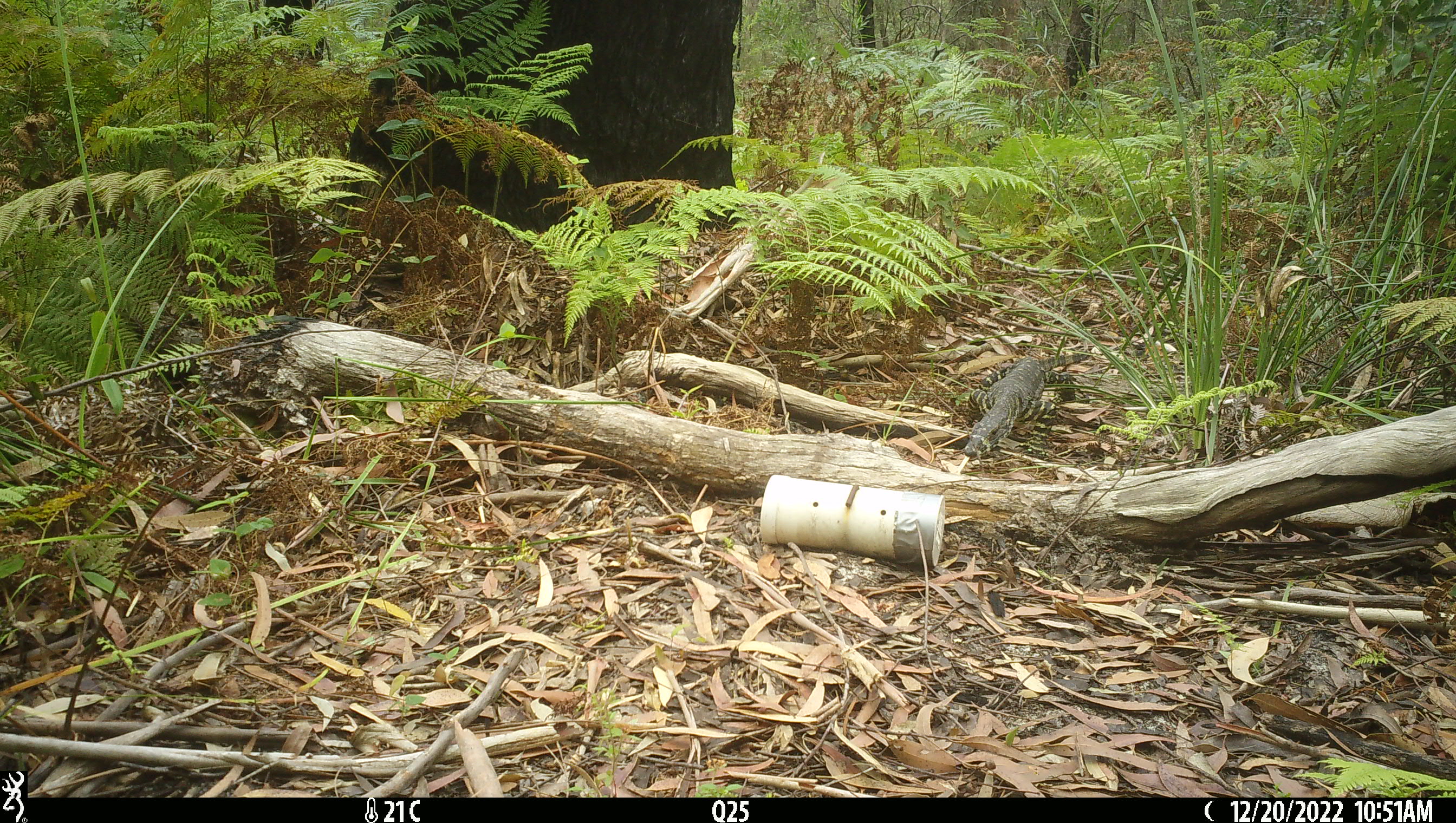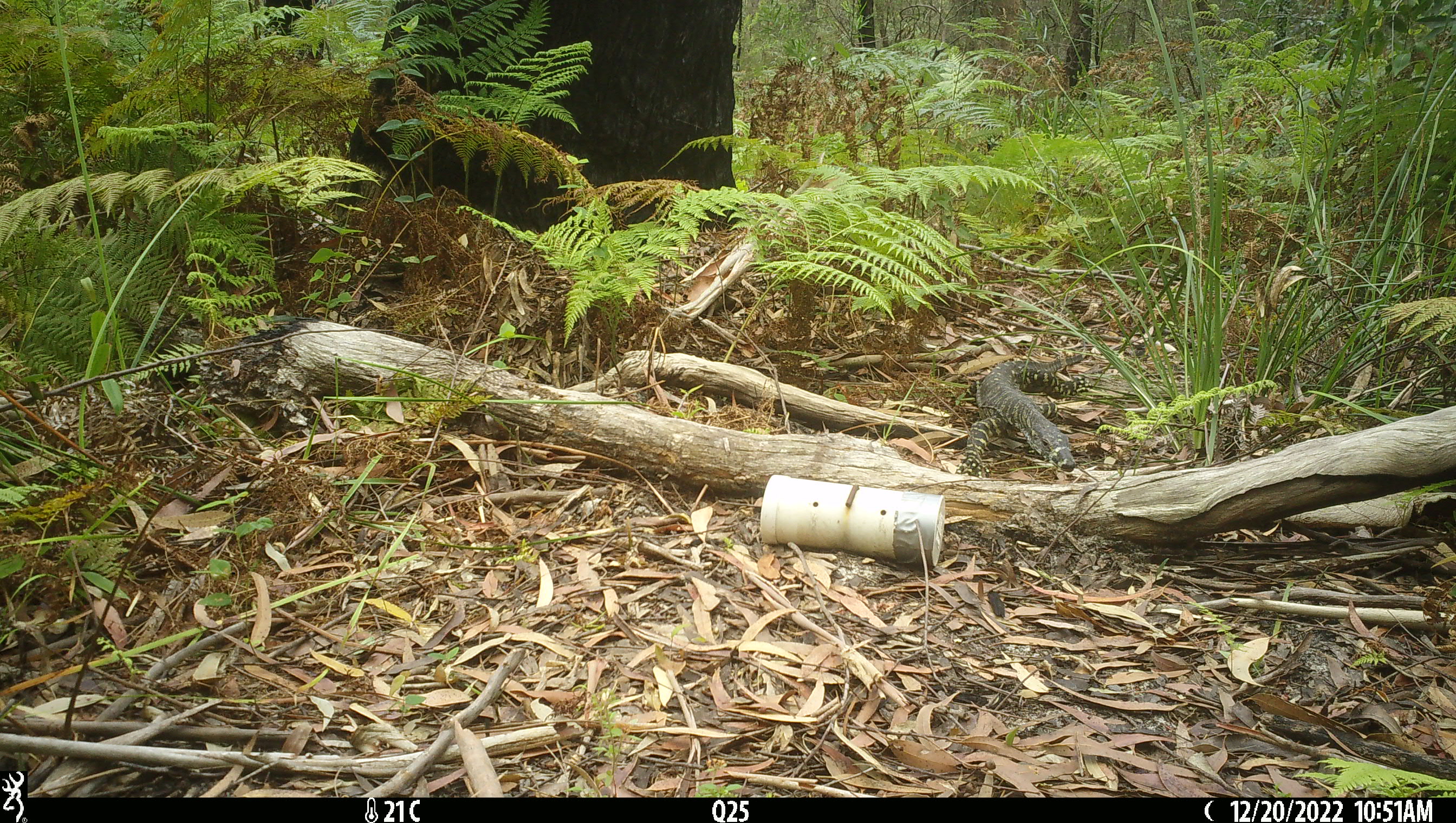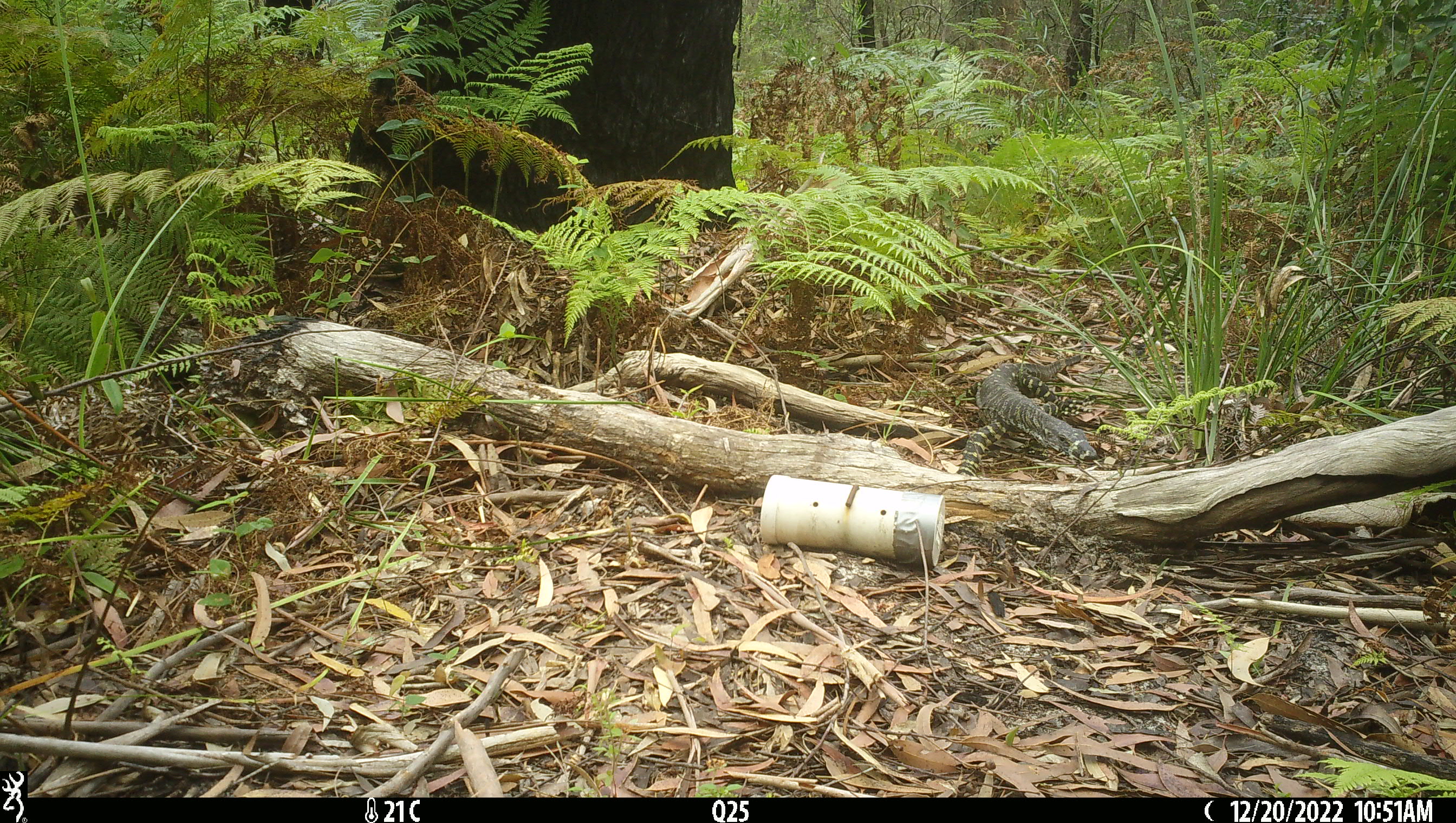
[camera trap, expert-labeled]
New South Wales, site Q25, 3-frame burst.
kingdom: Animalia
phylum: Chordata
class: Reptilia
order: Squamata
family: Varanidae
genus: Varanus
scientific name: Varanus varius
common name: lace monitor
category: goanna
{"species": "goanna (lace monitor) (Varanus varius)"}